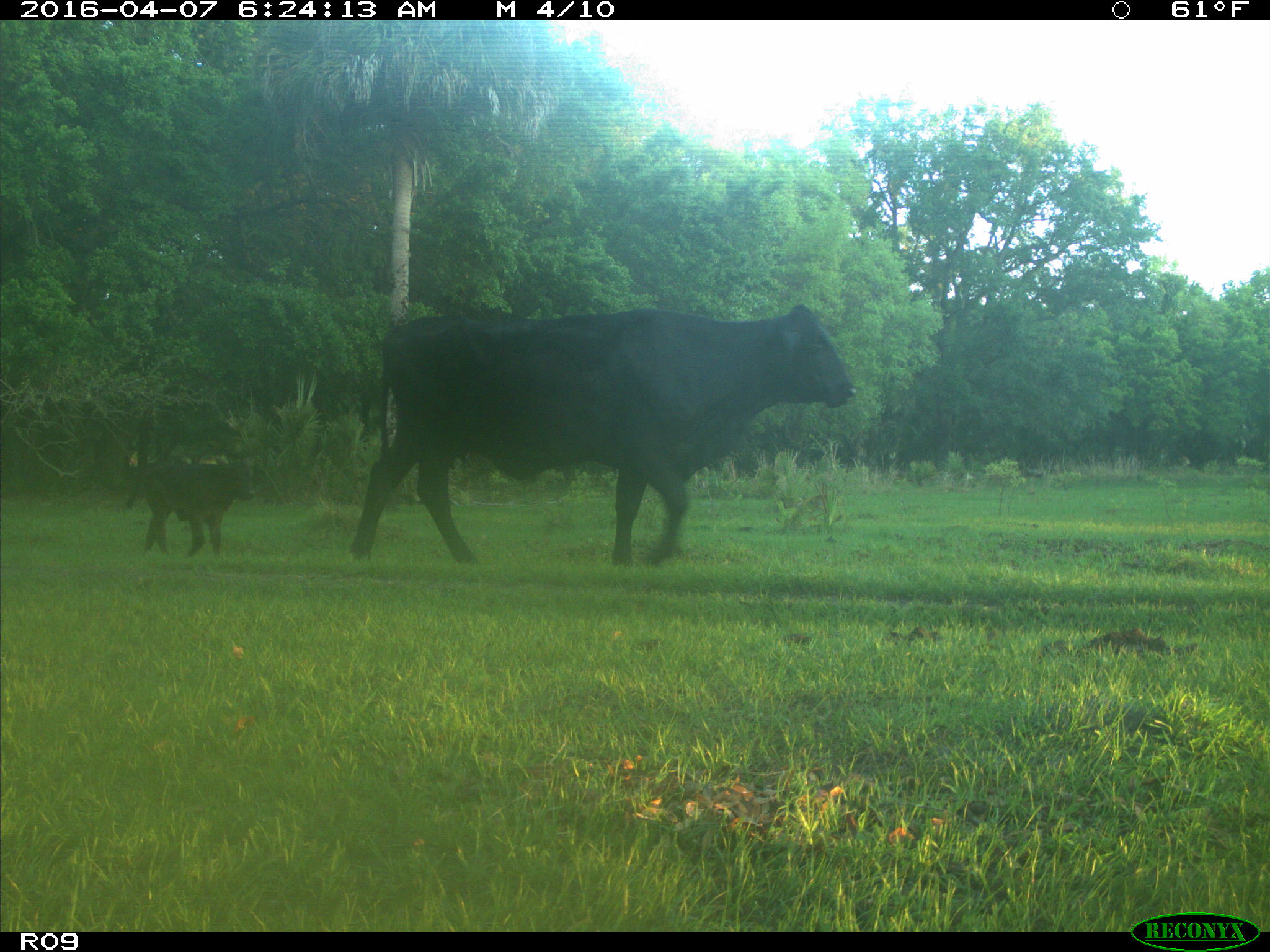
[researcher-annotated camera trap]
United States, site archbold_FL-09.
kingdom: Animalia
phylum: Chordata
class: Mammalia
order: Artiodactyla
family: Bovidae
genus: Bos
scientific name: Bos taurus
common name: domestic cow